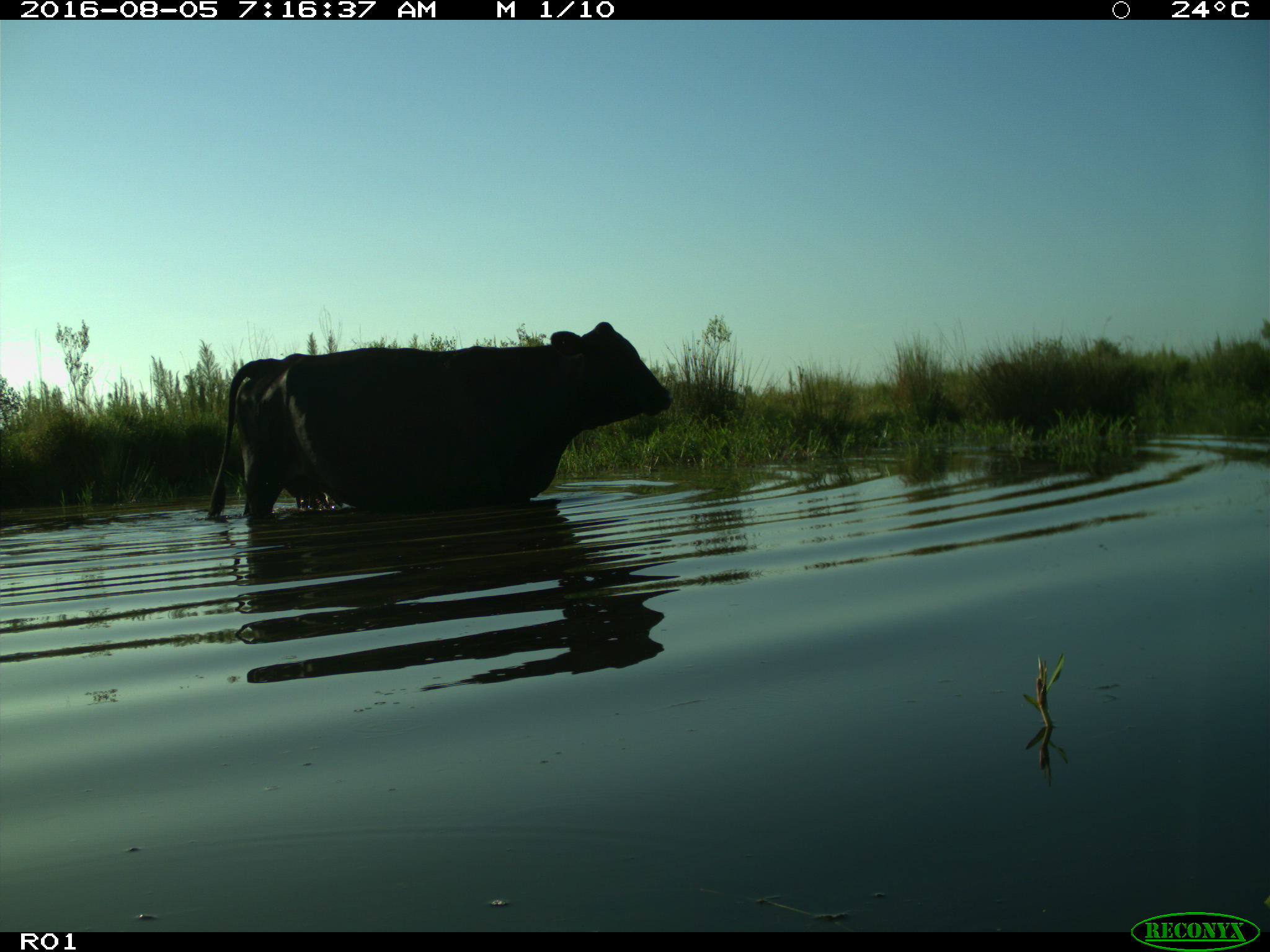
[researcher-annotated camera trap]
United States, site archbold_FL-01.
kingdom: Animalia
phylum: Chordata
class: Mammalia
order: Artiodactyla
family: Bovidae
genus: Bos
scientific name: Bos taurus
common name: domestic cow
Bos taurus (domestic cow).